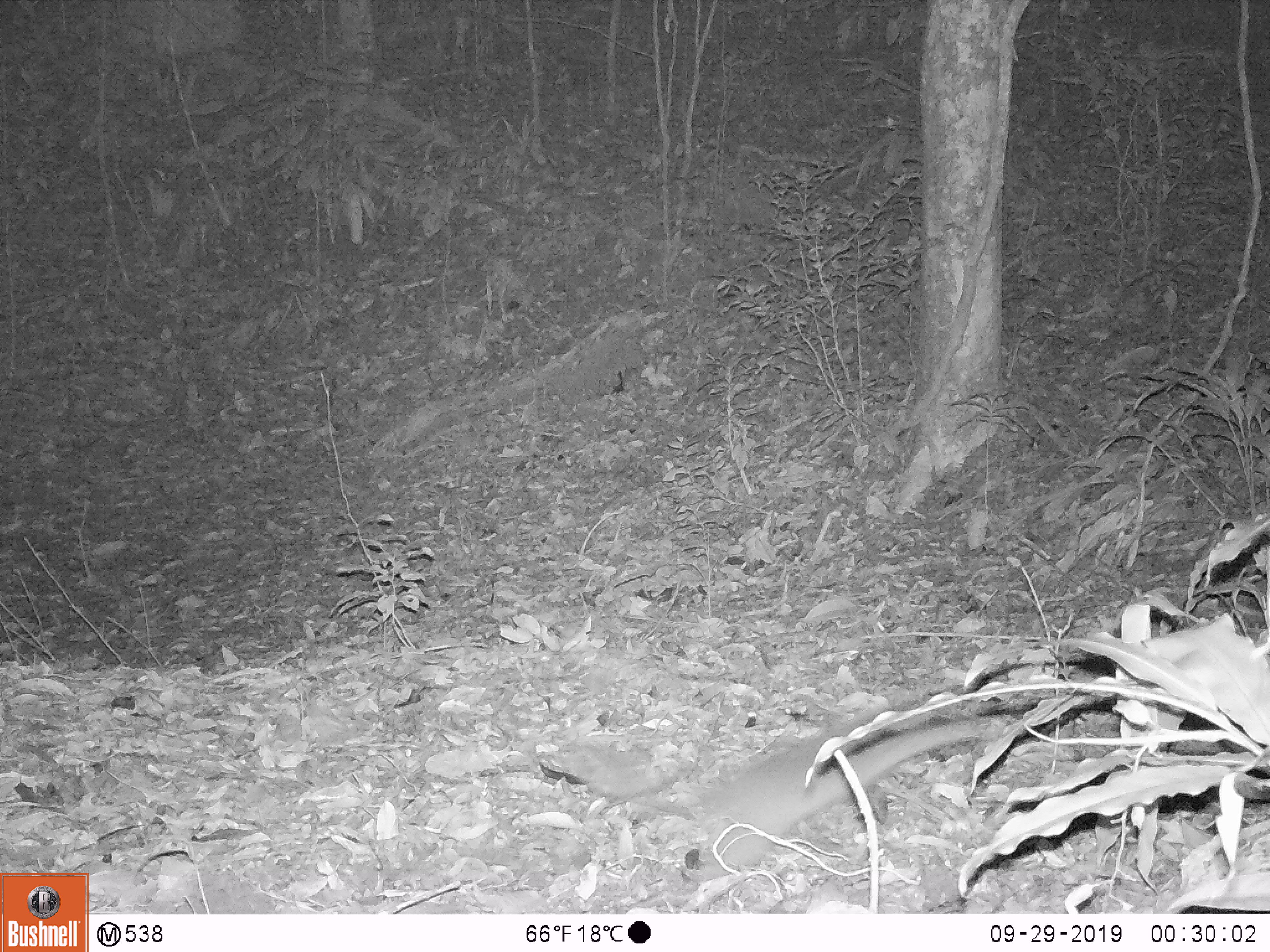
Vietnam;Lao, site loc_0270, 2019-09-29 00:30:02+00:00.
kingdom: Animalia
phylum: Chordata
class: Mammalia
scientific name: Mammalia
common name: mammal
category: unidentified small mammal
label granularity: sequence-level